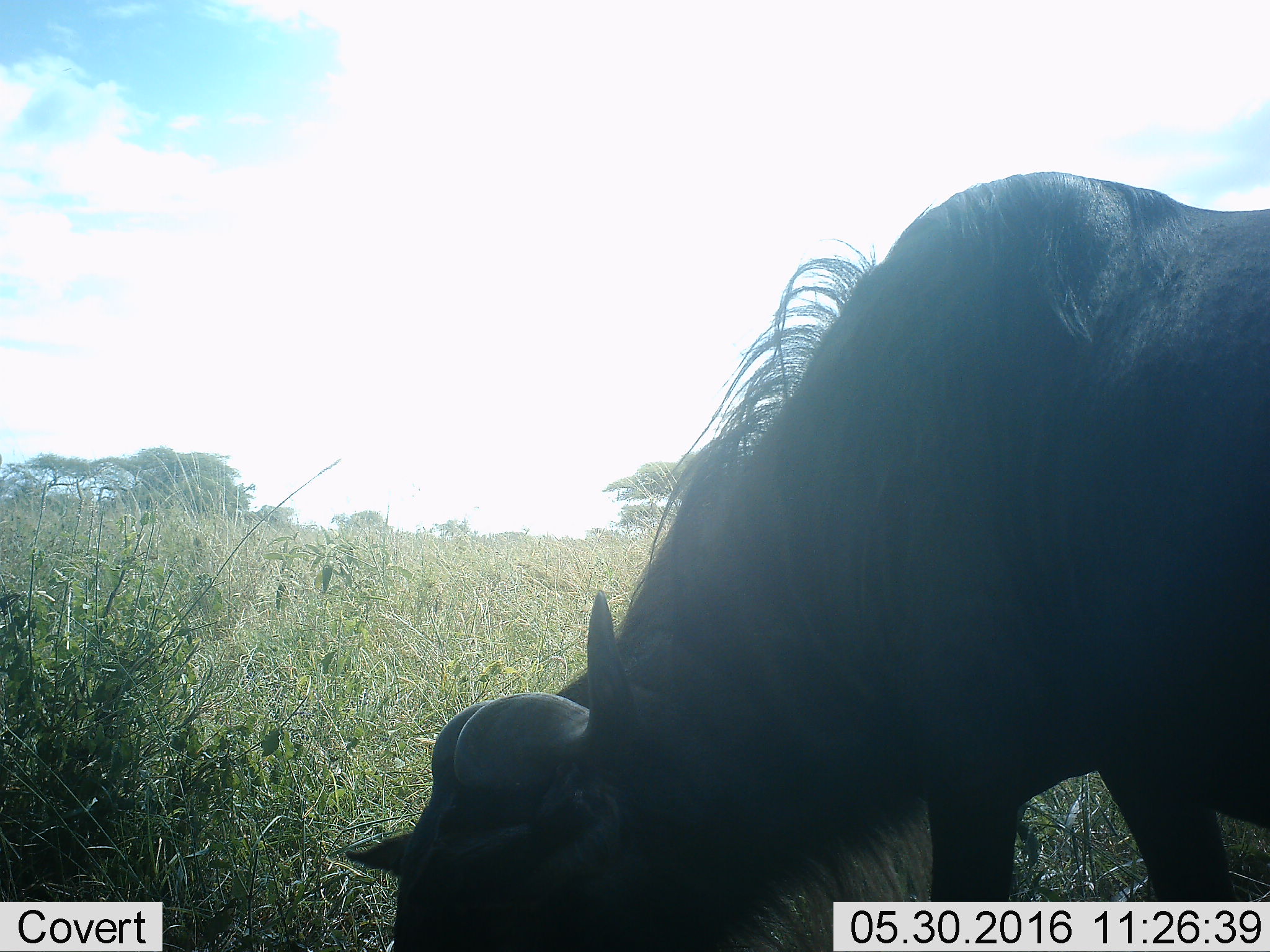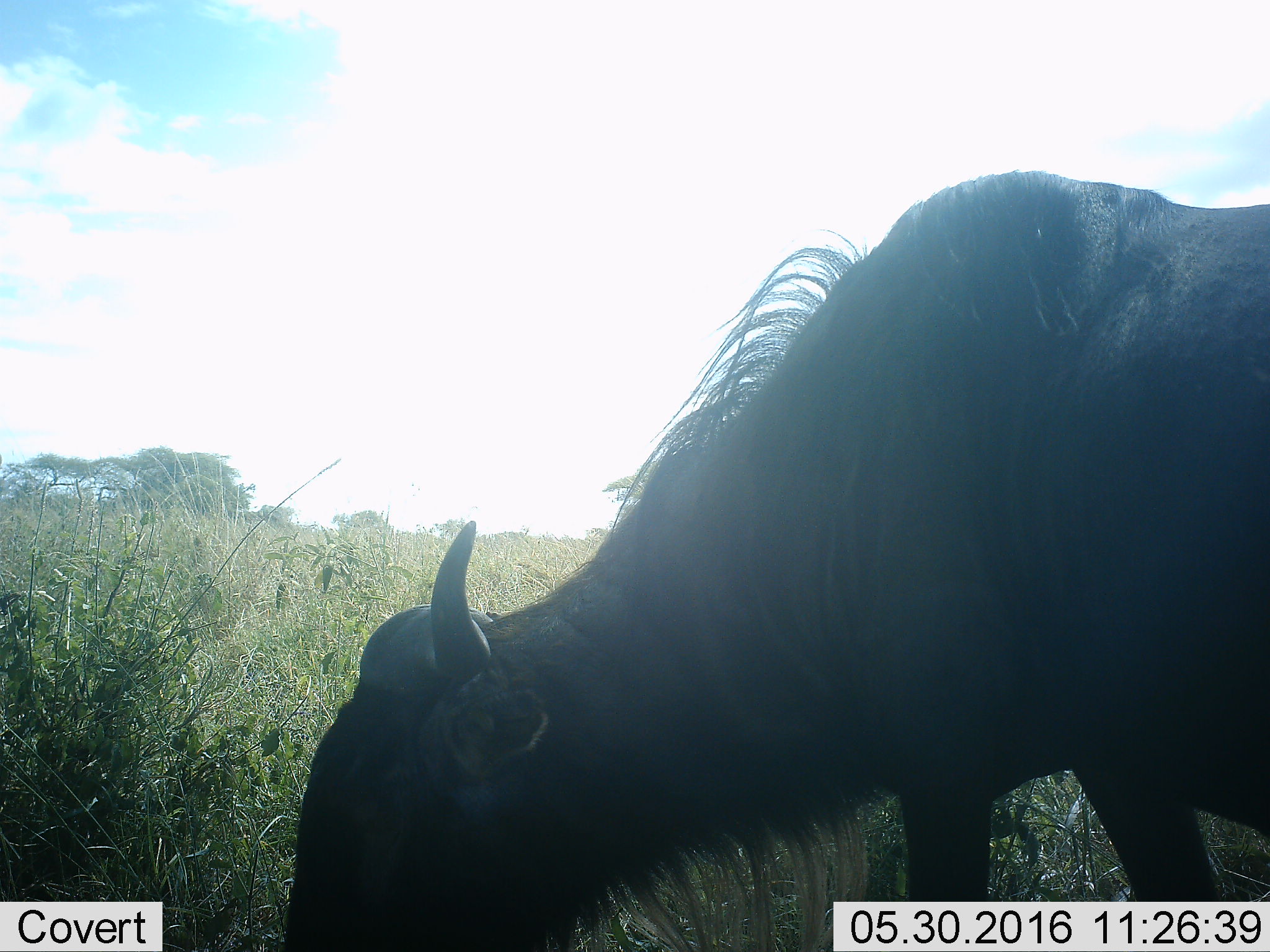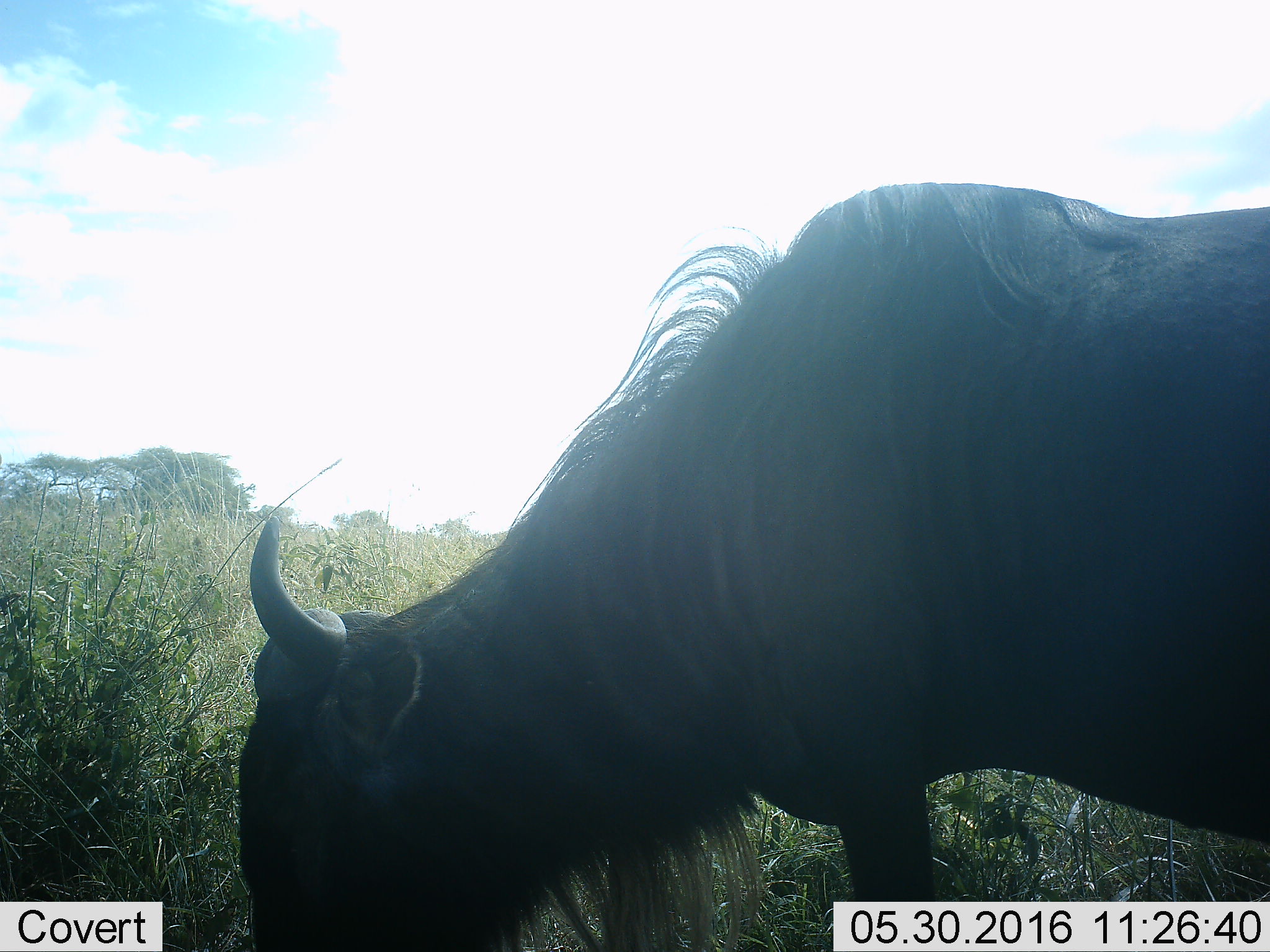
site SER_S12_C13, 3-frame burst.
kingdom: Animalia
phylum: Chordata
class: Mammalia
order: Artiodactyla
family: Bovidae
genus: Connochaetes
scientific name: Connochaetes taurinus taurinus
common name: blue wildebeest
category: wildebeestblue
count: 1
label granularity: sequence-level